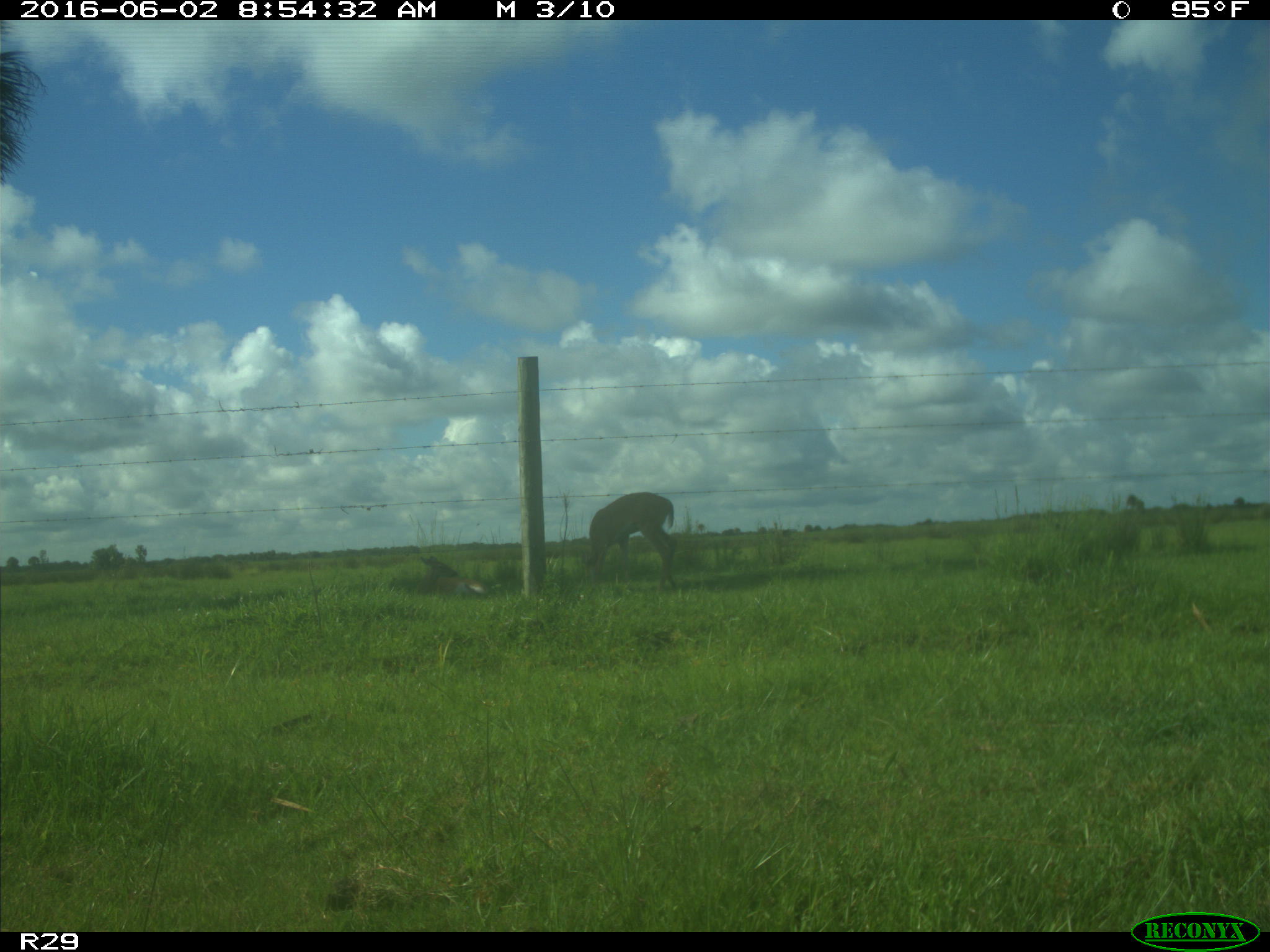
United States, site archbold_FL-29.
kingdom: Animalia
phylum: Chordata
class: Mammalia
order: Artiodactyla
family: Cervidae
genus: Odocoileus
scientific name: Odocoileus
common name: deer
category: unidentified deer